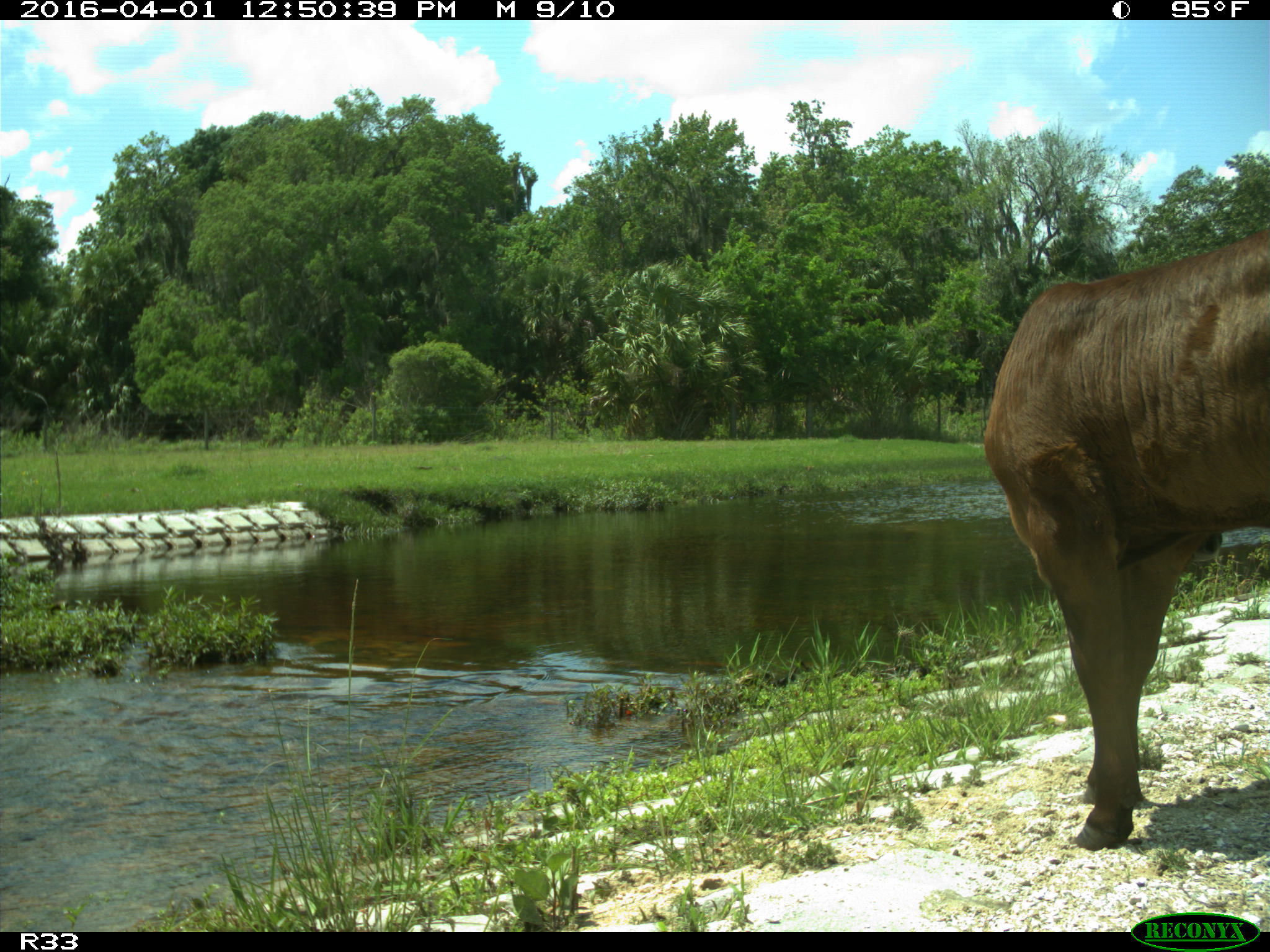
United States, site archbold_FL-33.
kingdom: Animalia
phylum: Chordata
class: Mammalia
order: Artiodactyla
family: Bovidae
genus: Bos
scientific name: Bos taurus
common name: domestic cow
Bos taurus (domestic cow).